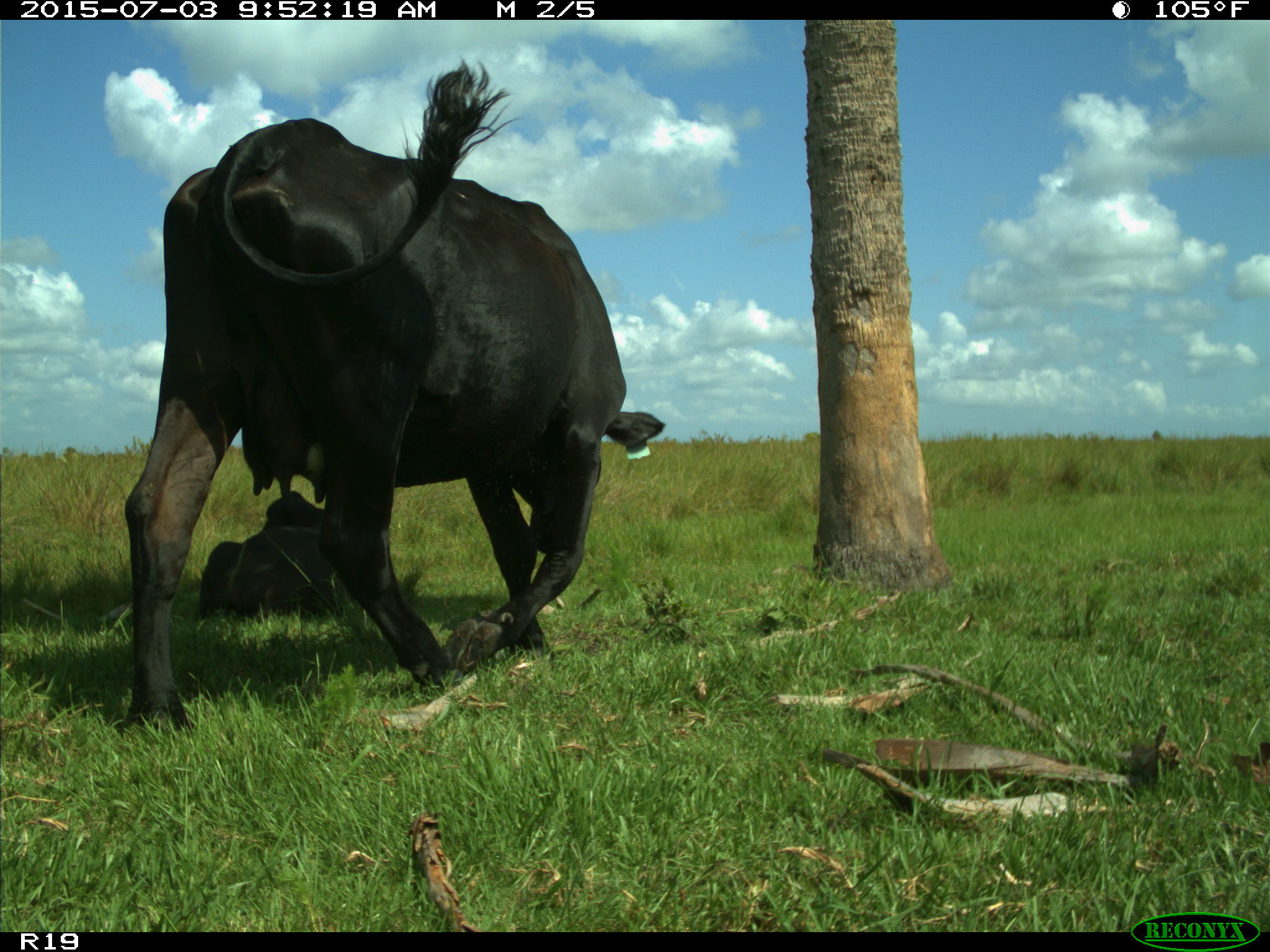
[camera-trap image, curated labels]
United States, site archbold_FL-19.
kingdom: Animalia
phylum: Chordata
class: Mammalia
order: Artiodactyla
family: Bovidae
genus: Bos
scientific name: Bos taurus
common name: domestic cow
Bos taurus (domestic cow).